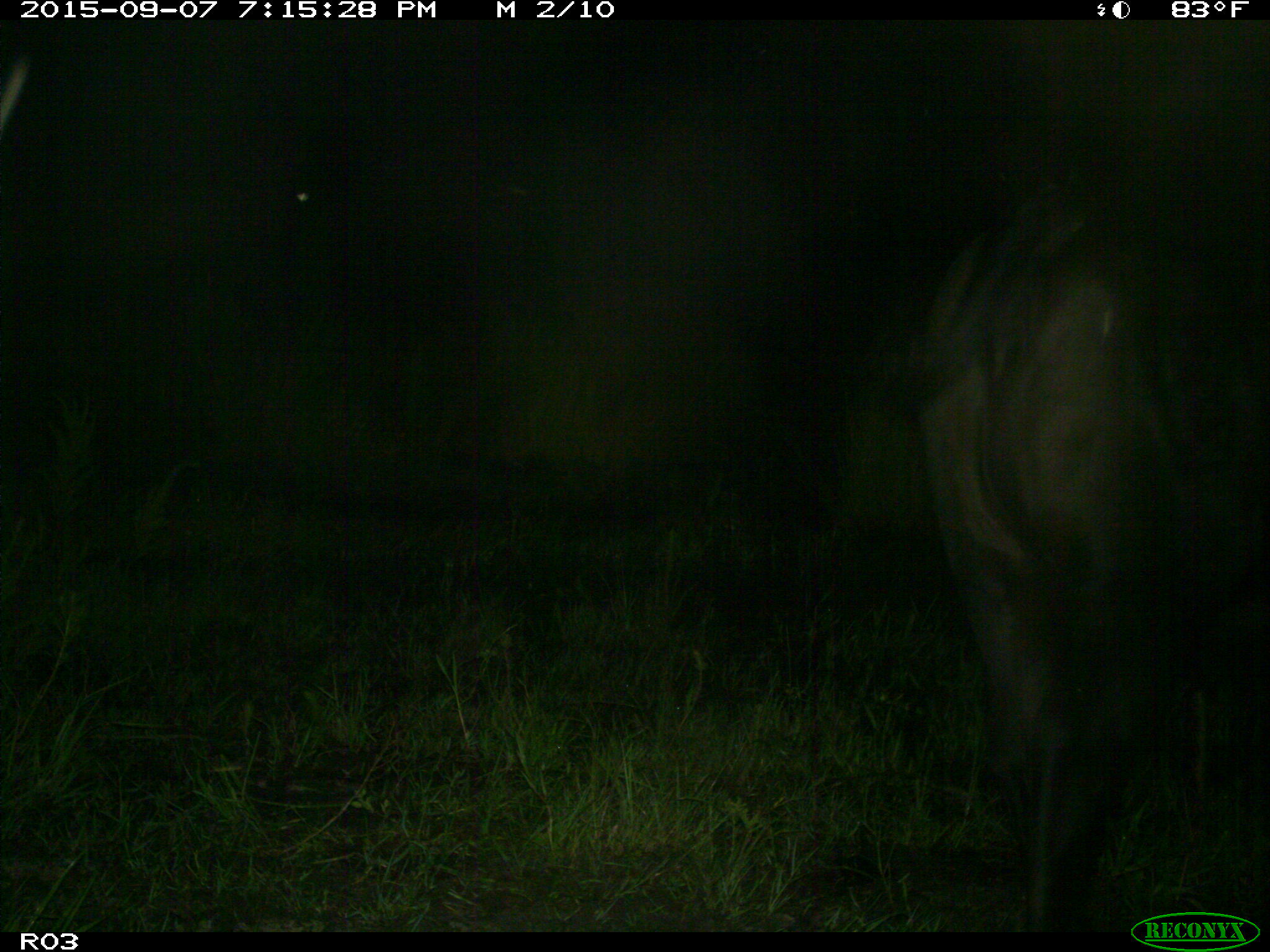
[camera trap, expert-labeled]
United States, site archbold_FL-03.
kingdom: Animalia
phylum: Chordata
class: Mammalia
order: Artiodactyla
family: Bovidae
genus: Bos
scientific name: Bos taurus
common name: domestic cow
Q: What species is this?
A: Bos taurus (domestic cow).